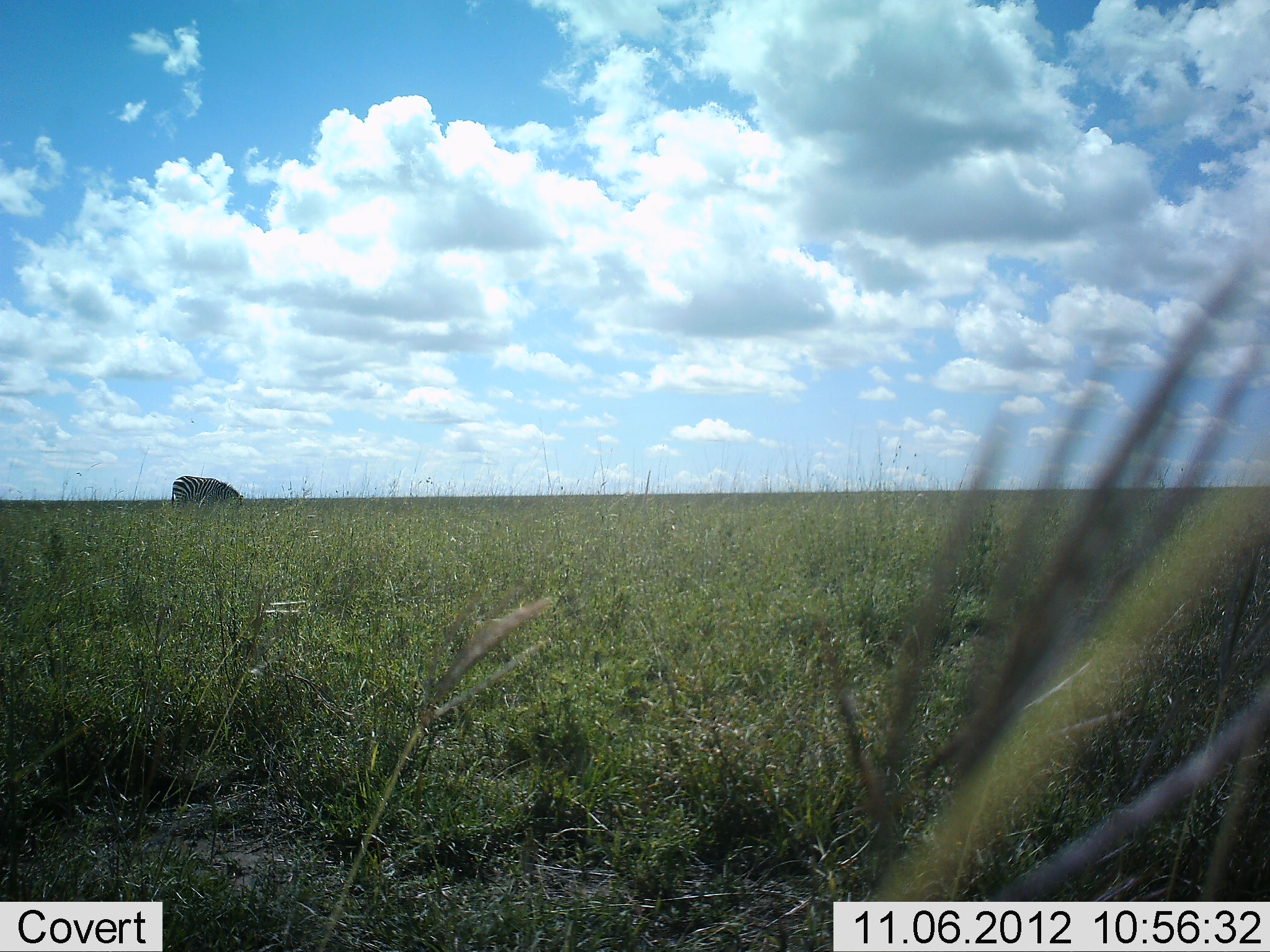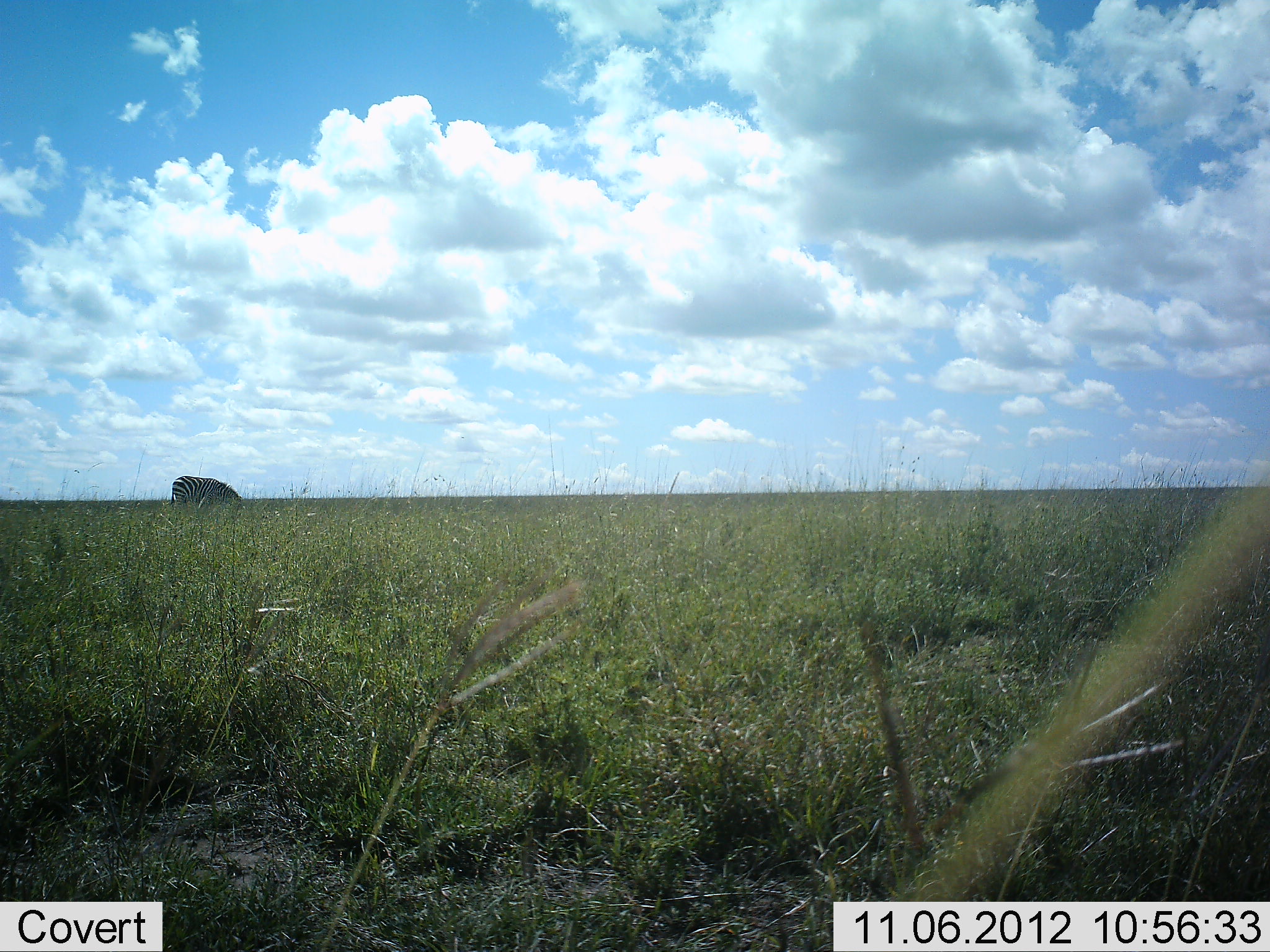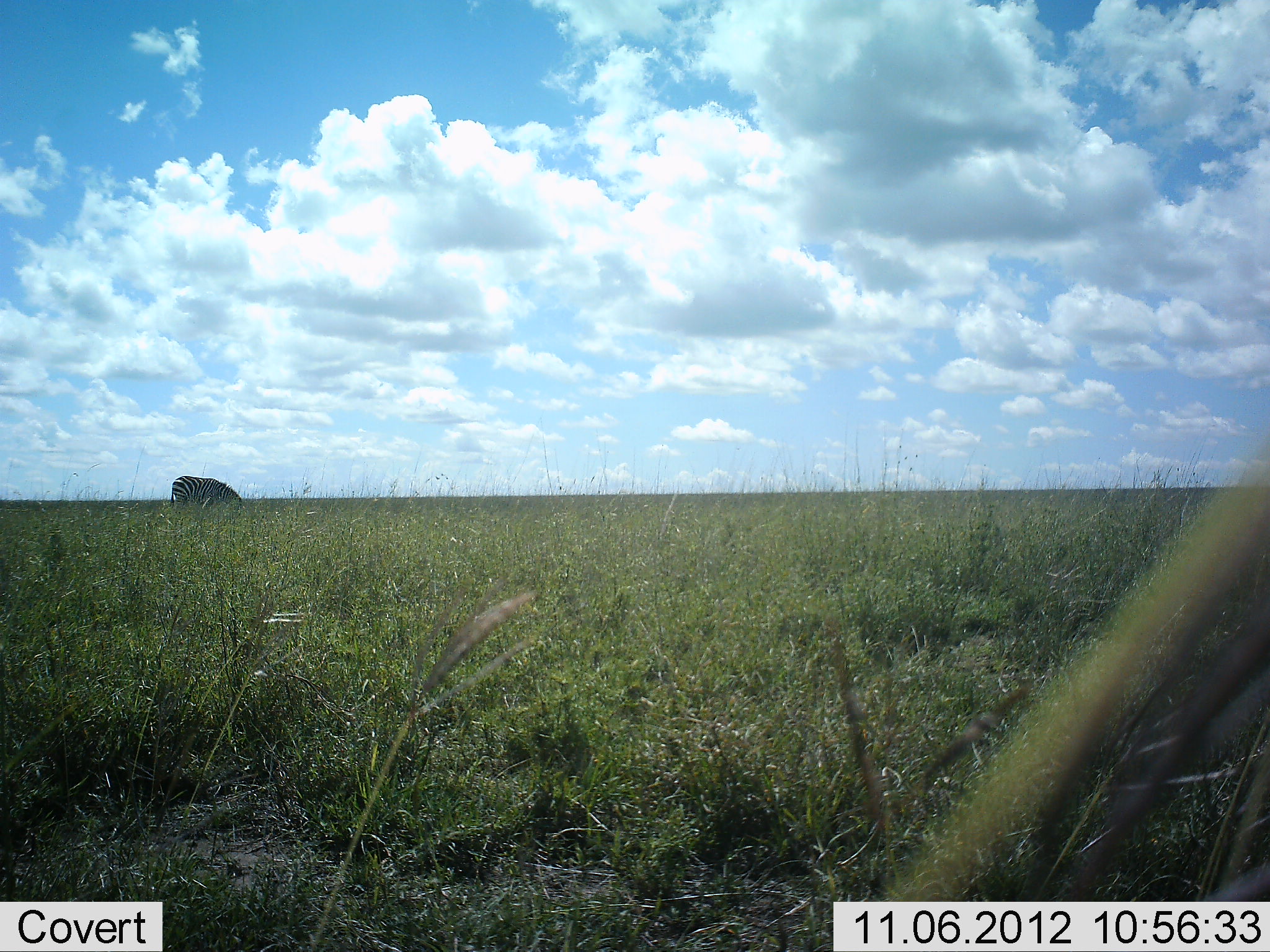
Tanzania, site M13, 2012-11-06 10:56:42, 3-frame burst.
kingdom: Animalia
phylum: Chordata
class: Mammalia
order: Perissodactyla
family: Equidae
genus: Equus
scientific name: Equus quagga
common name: plains zebra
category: zebra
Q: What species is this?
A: Zebra (plains zebra) (Equus quagga).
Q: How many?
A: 1.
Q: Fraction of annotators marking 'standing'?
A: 20%.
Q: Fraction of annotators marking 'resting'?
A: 0%.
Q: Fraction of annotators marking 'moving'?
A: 0%.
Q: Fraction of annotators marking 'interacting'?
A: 0%.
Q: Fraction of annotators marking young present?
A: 0%.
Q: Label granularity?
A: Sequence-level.